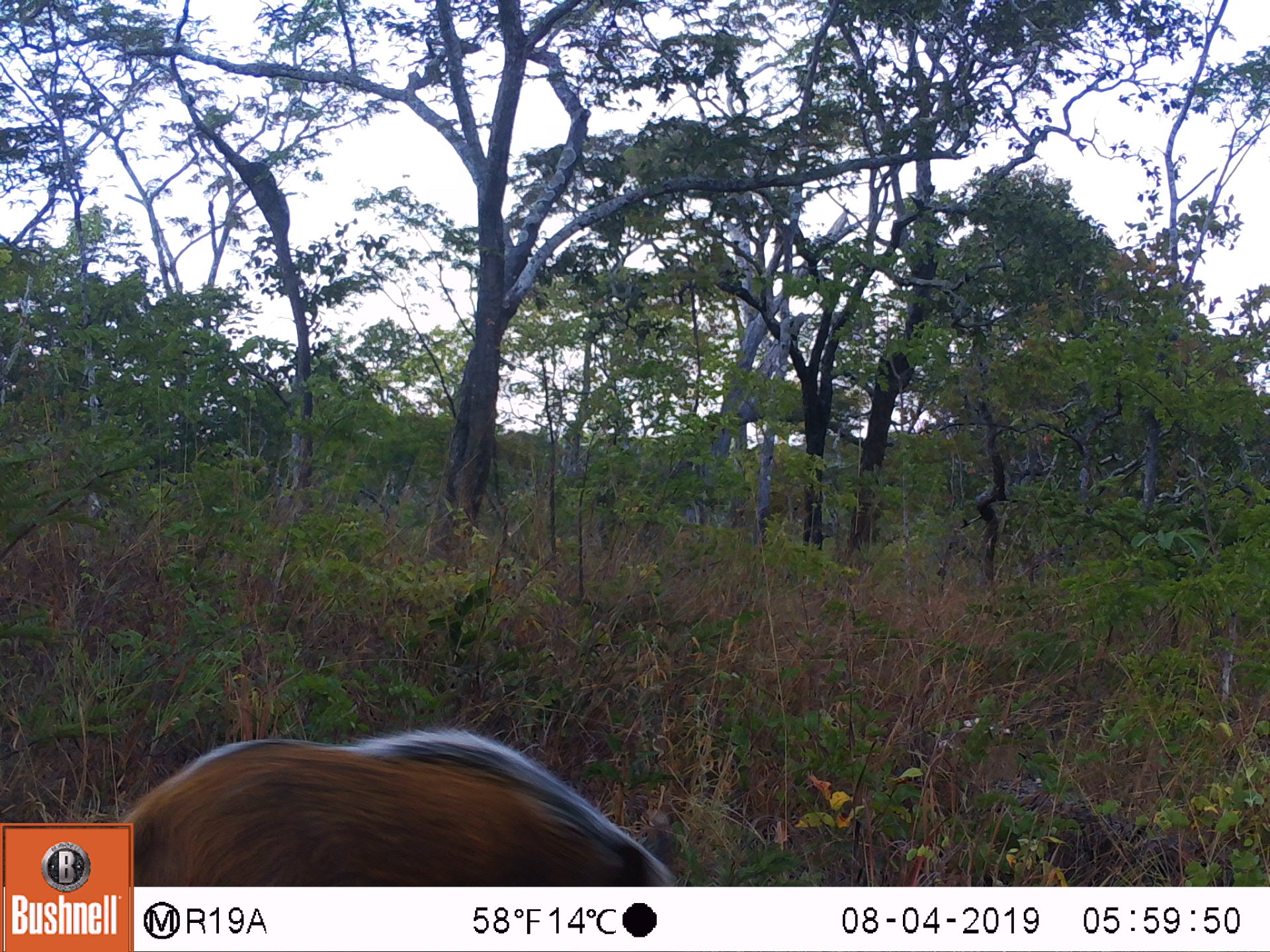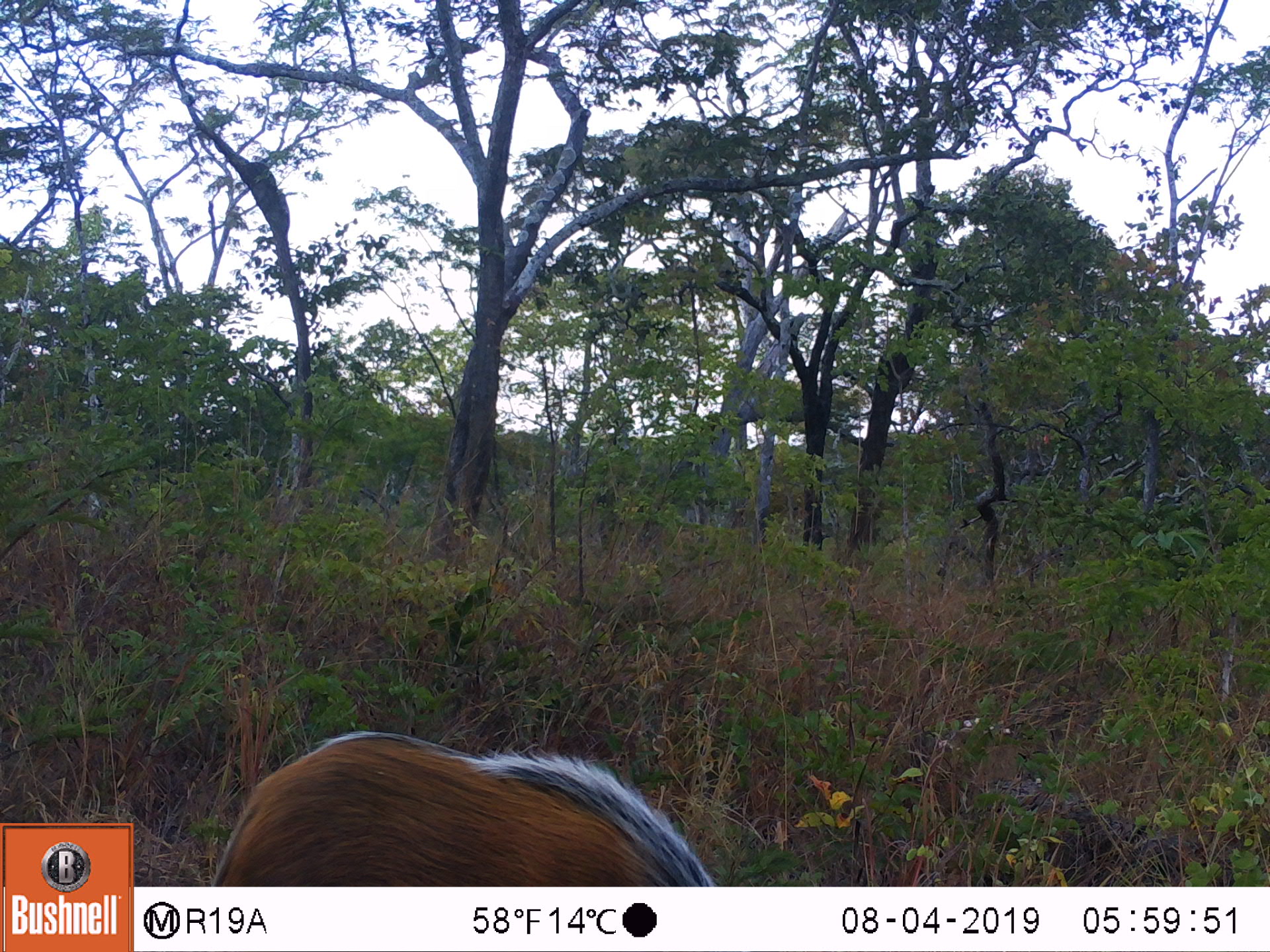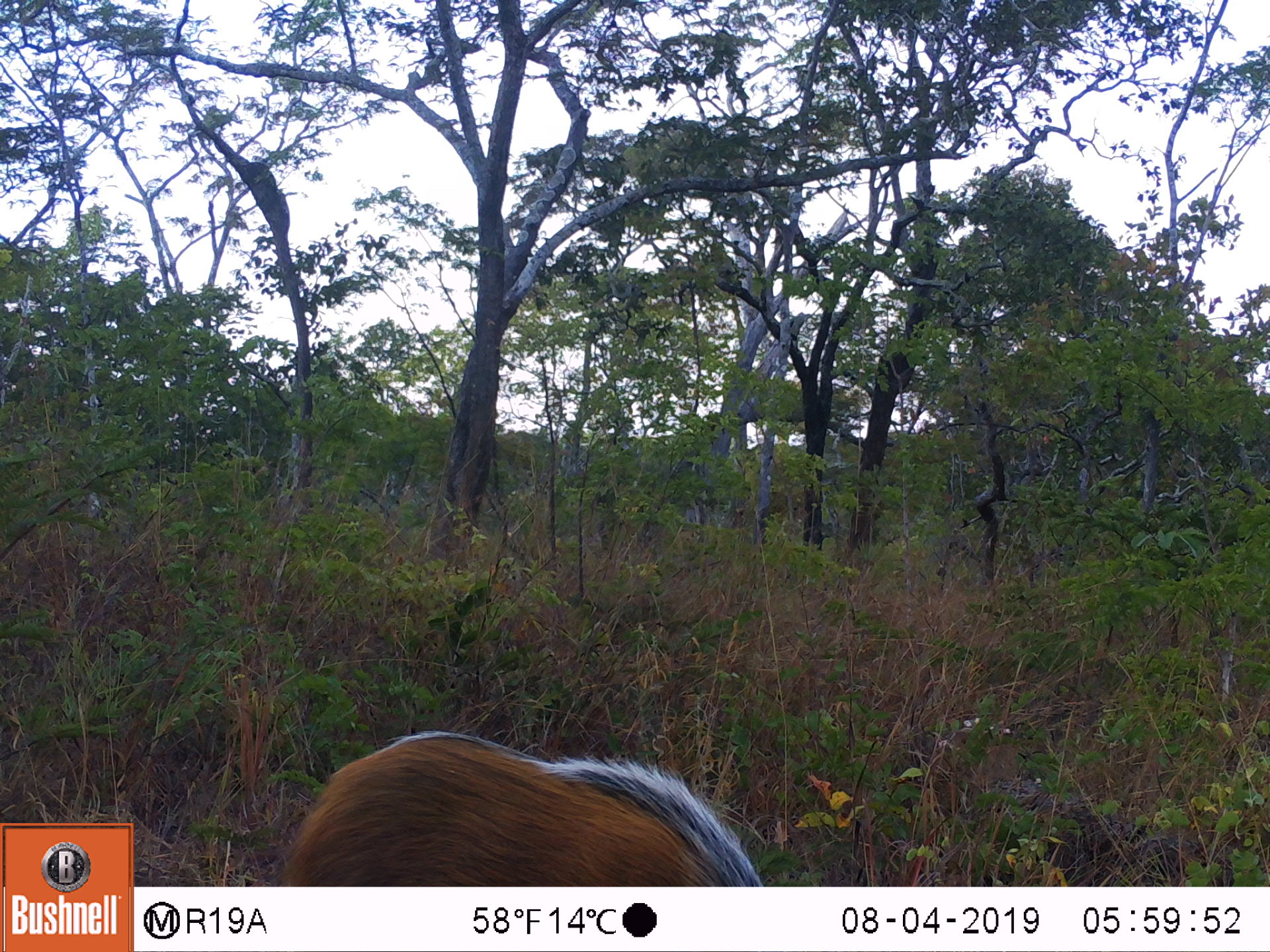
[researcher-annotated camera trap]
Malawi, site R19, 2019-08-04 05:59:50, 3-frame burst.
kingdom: Animalia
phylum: Chordata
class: Mammalia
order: Artiodactyla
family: Suidae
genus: Potamochoerus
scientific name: Potamochoerus larvatus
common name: bushpig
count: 1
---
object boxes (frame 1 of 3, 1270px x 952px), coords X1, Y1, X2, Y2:
bushpig: 139, 719, 674, 881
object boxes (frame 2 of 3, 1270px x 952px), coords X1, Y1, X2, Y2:
bushpig: 205, 724, 724, 879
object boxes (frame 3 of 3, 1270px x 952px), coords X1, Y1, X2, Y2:
bushpig: 280, 729, 765, 882